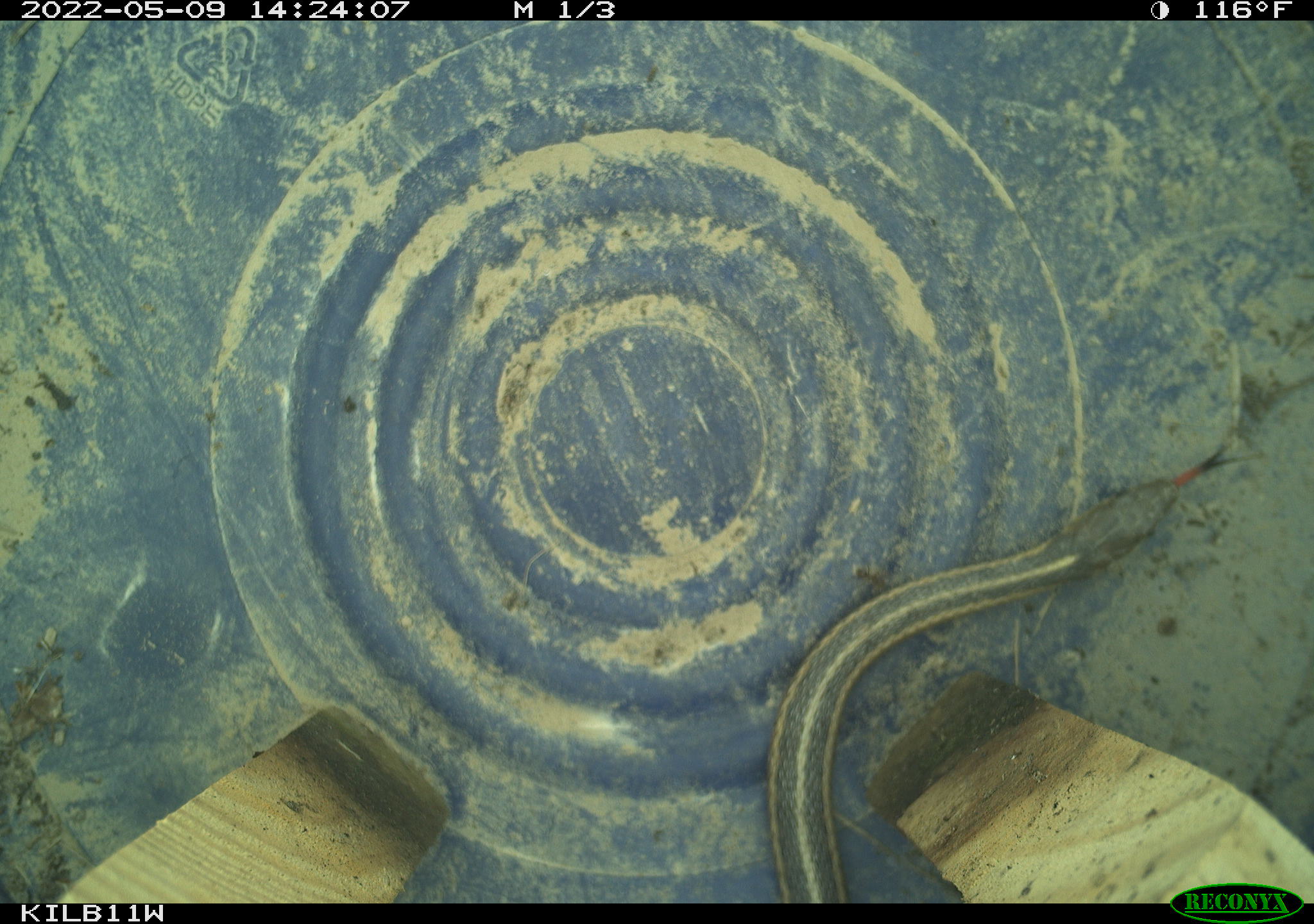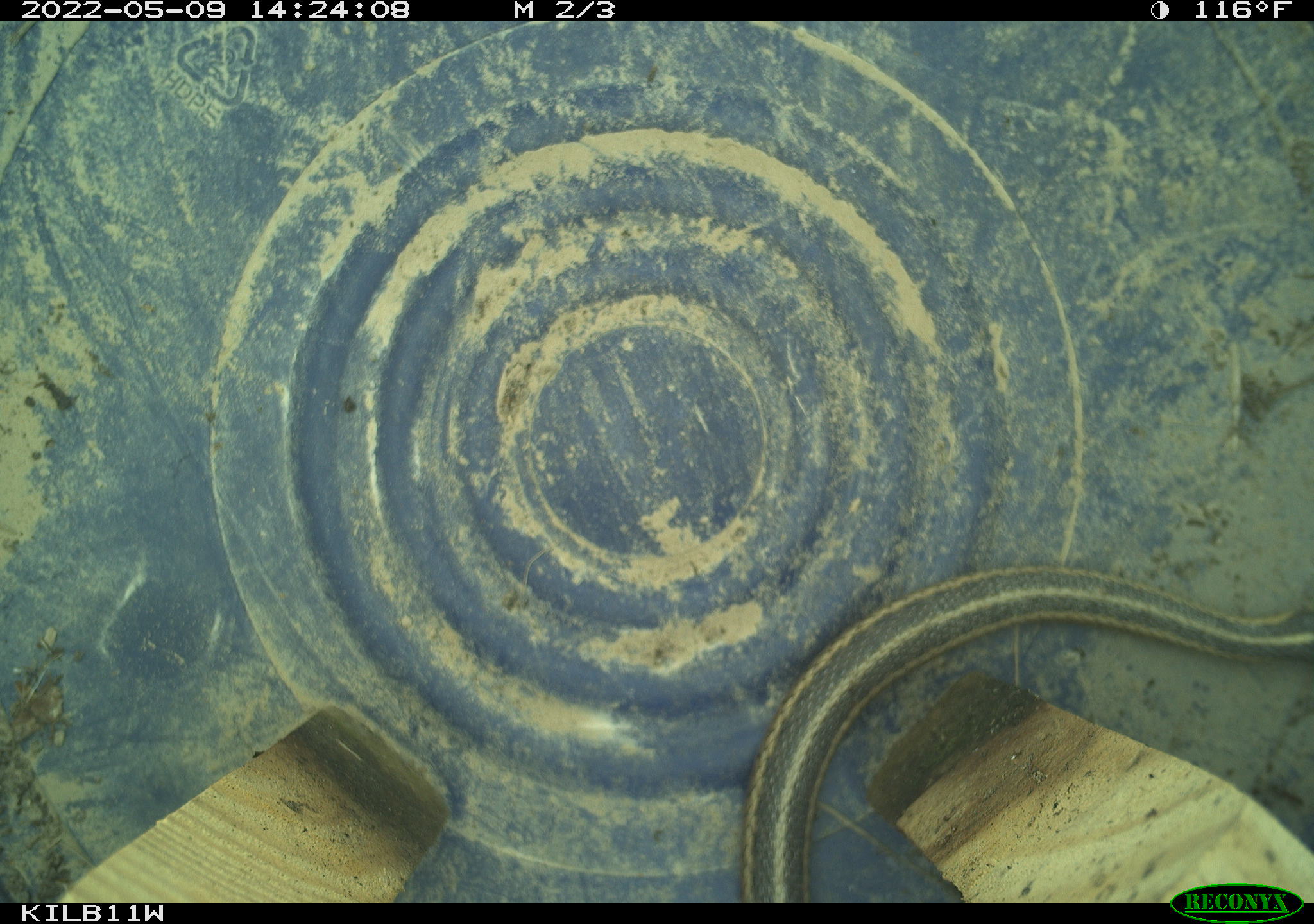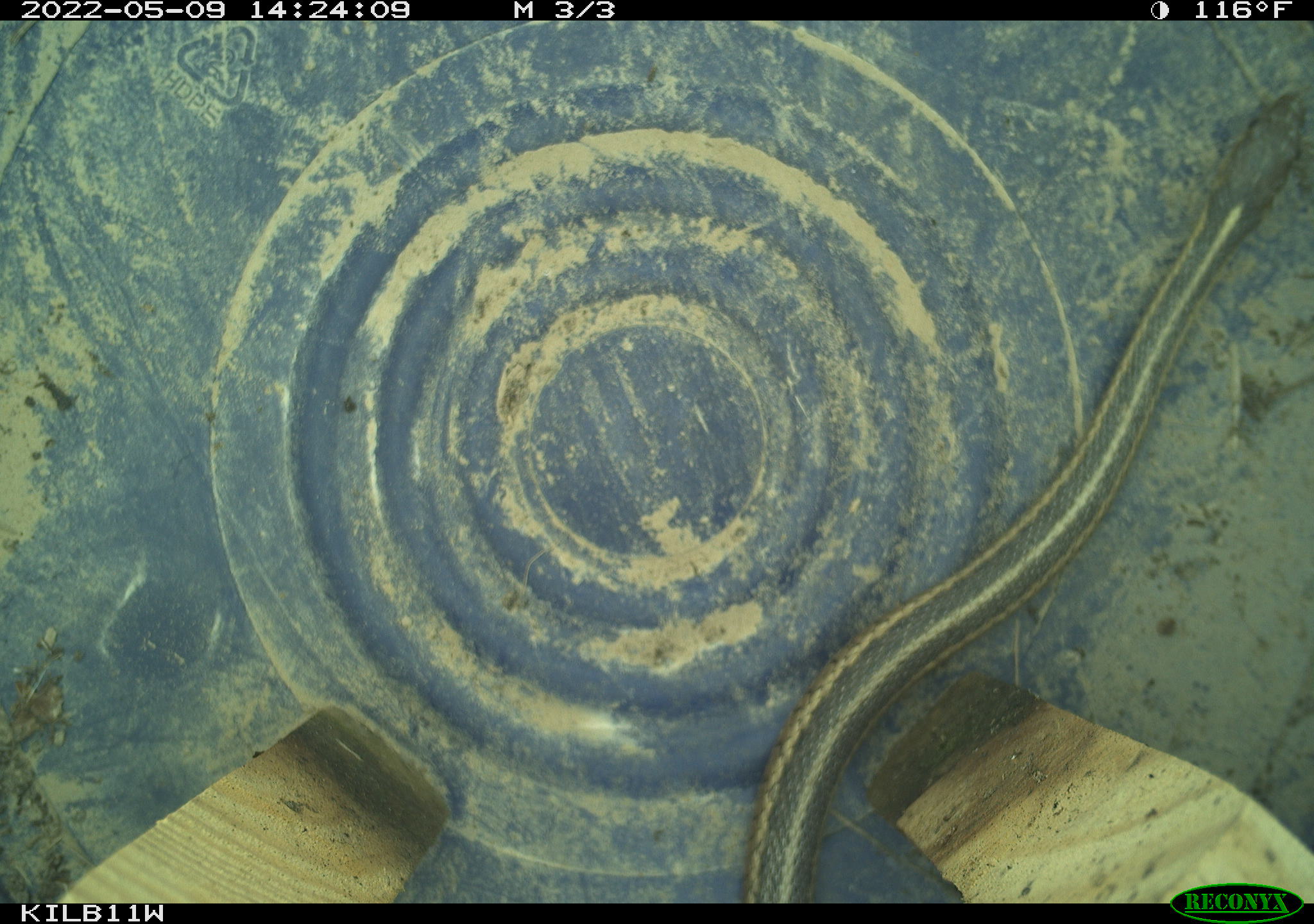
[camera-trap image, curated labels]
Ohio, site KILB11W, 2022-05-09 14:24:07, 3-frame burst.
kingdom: Animalia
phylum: Chordata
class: Reptilia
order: Squamata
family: Colubridae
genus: Thamnophis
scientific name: Thamnophis sirtalis sirtalis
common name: eastern gartersnake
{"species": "eastern gartersnake (Thamnophis sirtalis sirtalis)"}